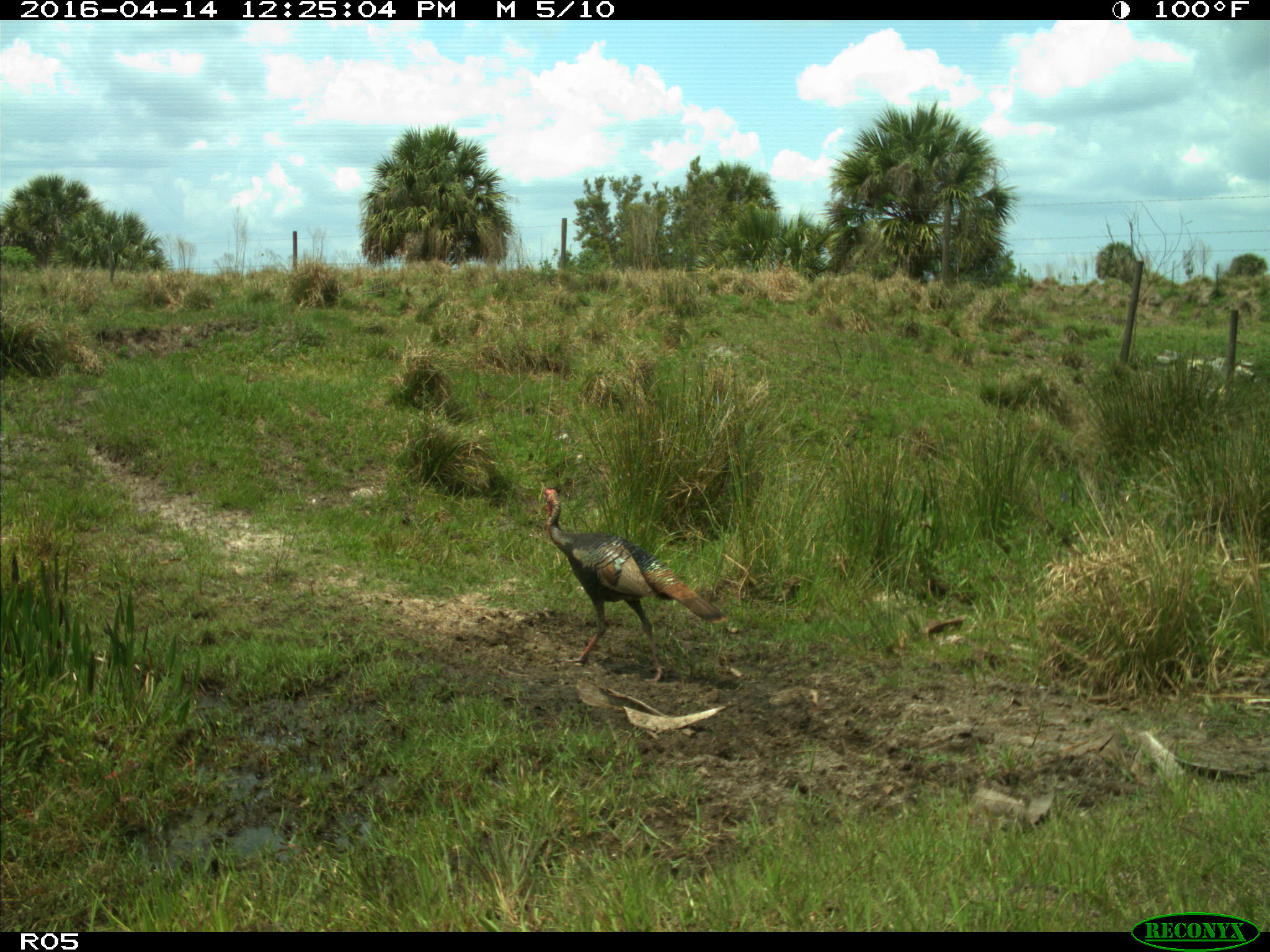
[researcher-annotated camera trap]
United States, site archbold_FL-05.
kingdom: Animalia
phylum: Chordata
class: Aves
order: Galliformes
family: Phasianidae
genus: Meleagris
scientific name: Meleagris gallopavo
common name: wild turkey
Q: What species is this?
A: Meleagris gallopavo (wild turkey).